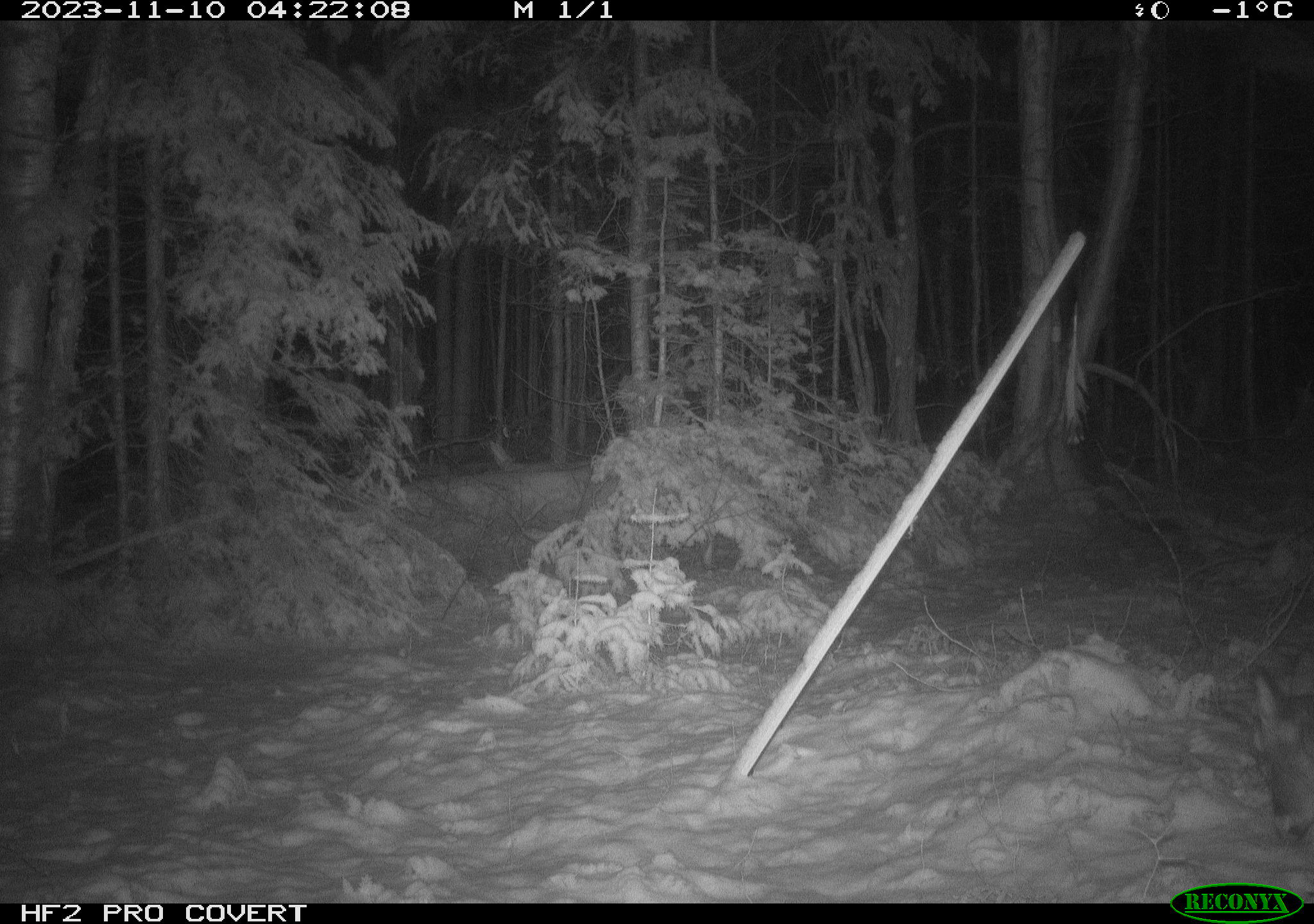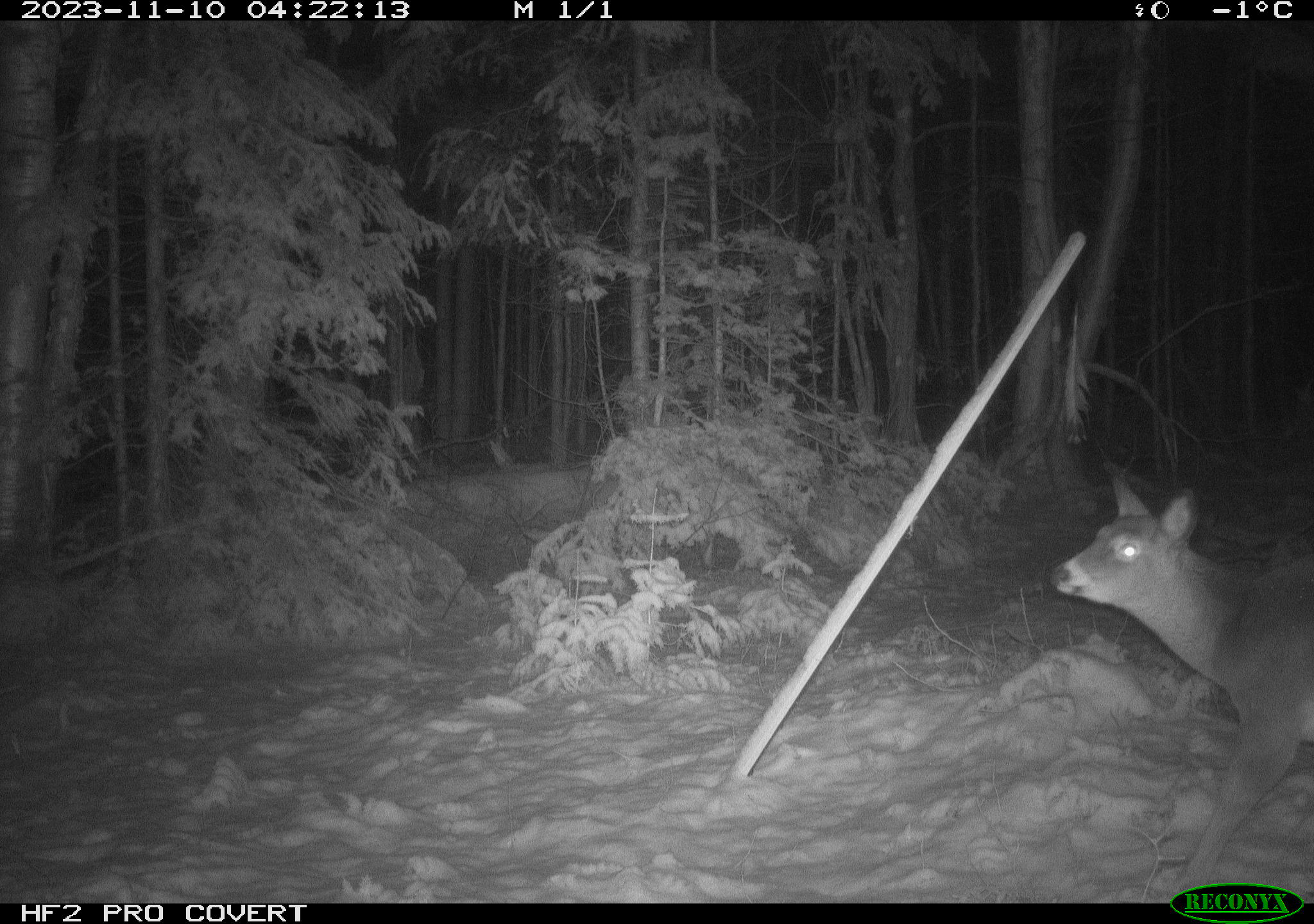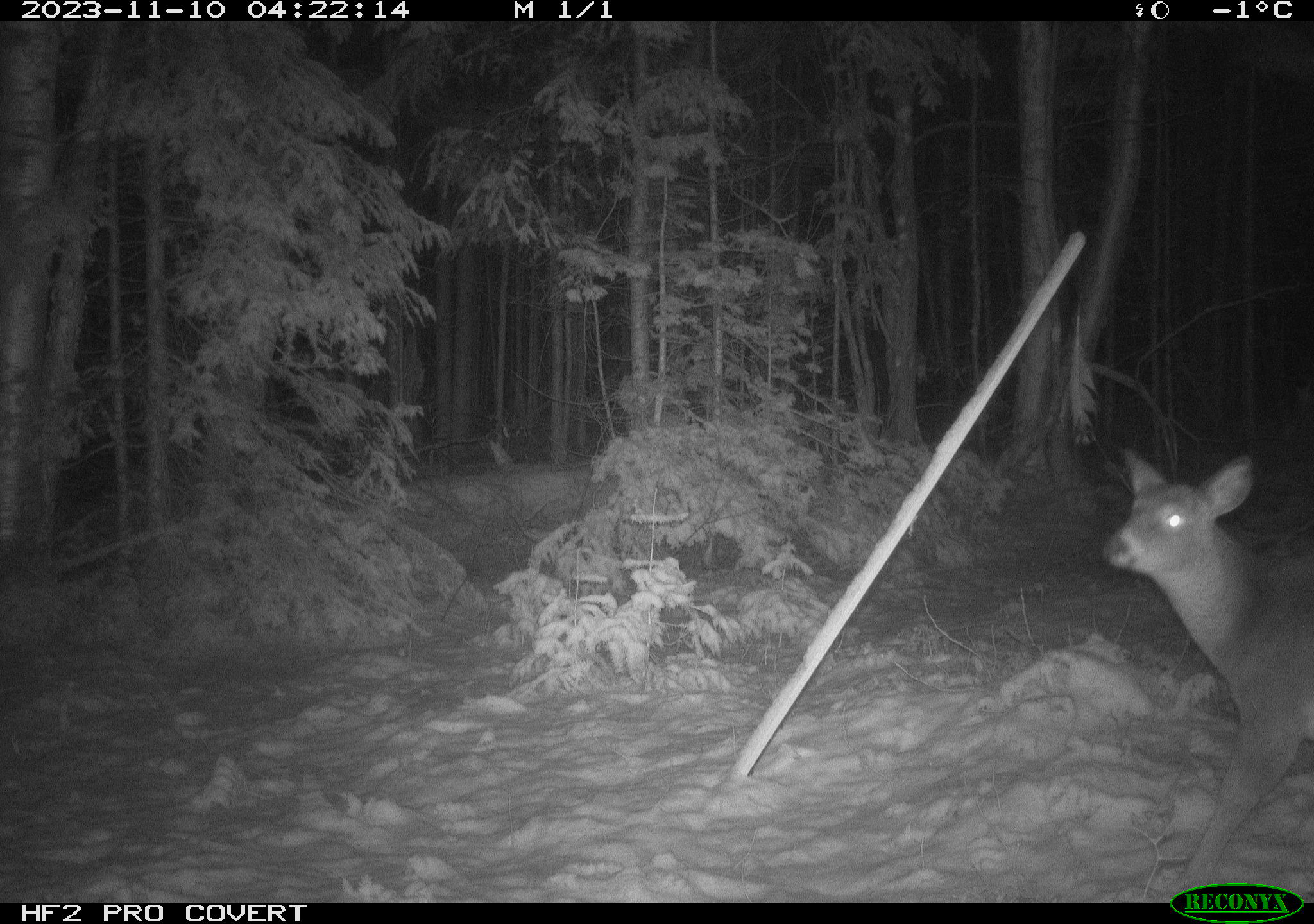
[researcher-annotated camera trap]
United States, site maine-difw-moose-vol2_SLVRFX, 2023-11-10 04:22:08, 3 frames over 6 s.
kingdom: Animalia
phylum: Chordata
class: Mammalia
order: Artiodactyla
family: Cervidae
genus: Odocoileus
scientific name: Odocoileus virginianus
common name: white-tailed deer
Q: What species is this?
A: White-tailed deer (Odocoileus virginianus).